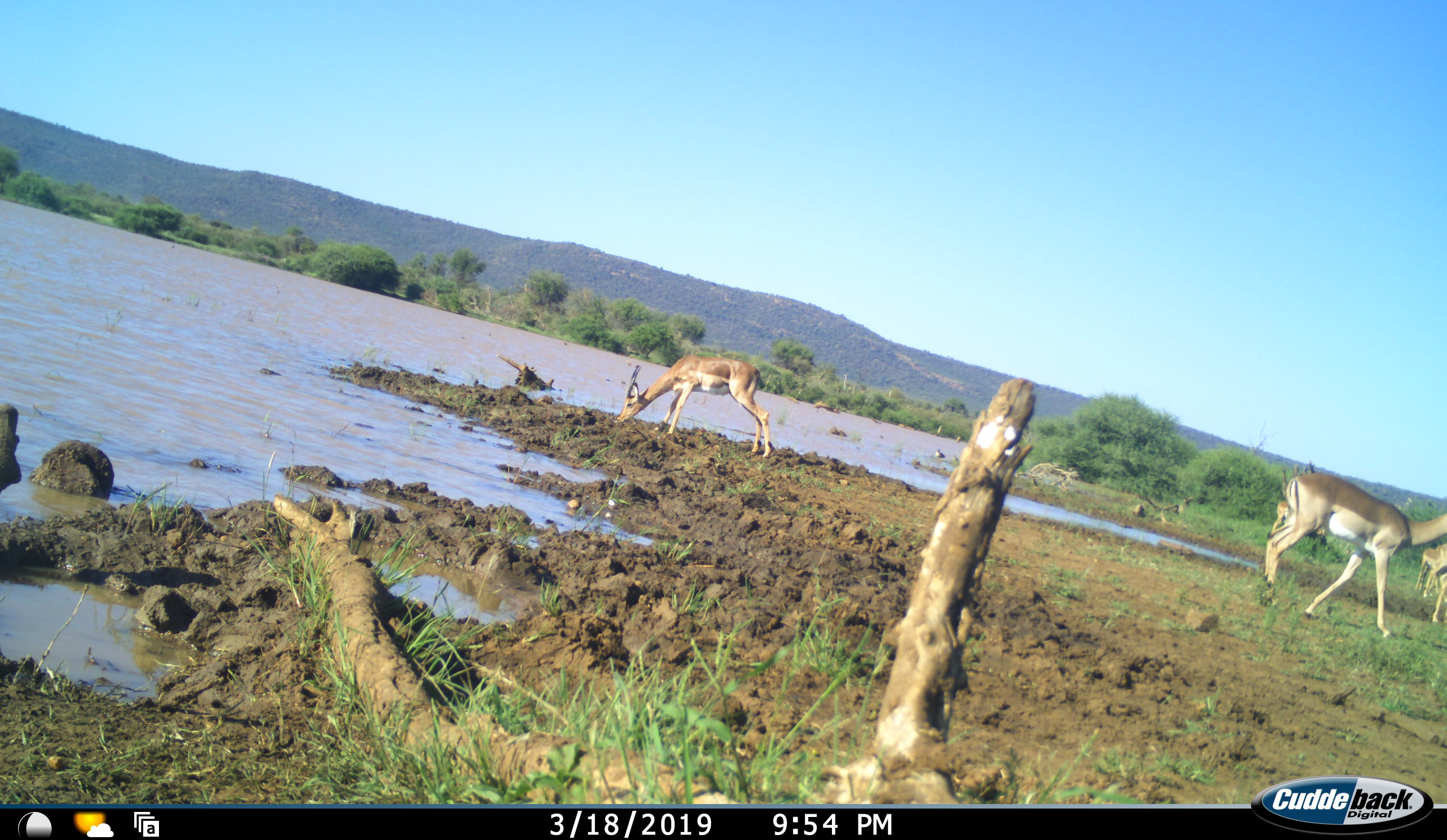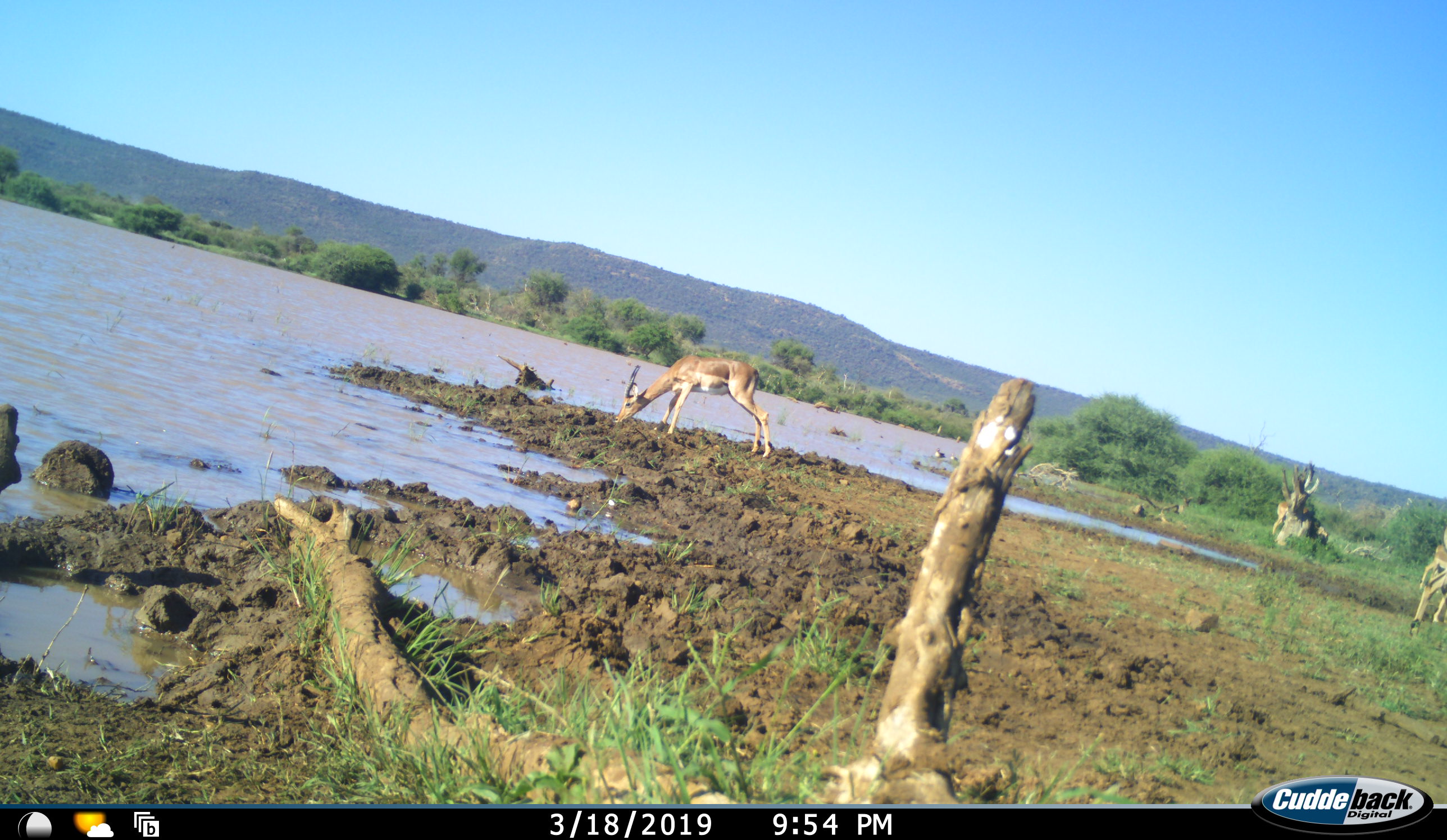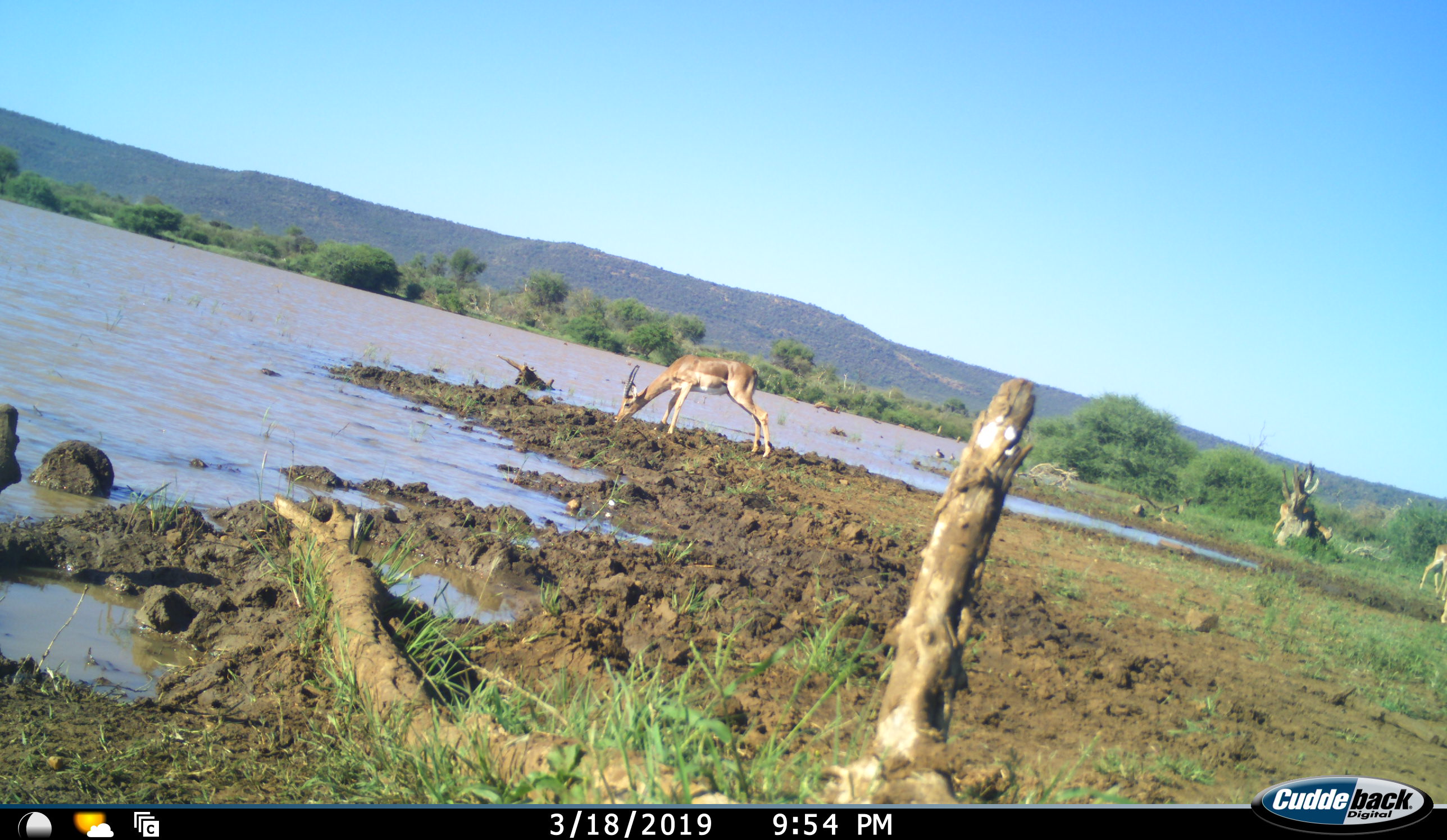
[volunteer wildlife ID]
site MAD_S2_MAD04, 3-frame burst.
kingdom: Animalia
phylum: Chordata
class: Mammalia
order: Artiodactyla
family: Bovidae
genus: Aepyceros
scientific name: Aepyceros melampus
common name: impala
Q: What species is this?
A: Impala (Aepyceros melampus).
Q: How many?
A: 5.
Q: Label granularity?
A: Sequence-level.